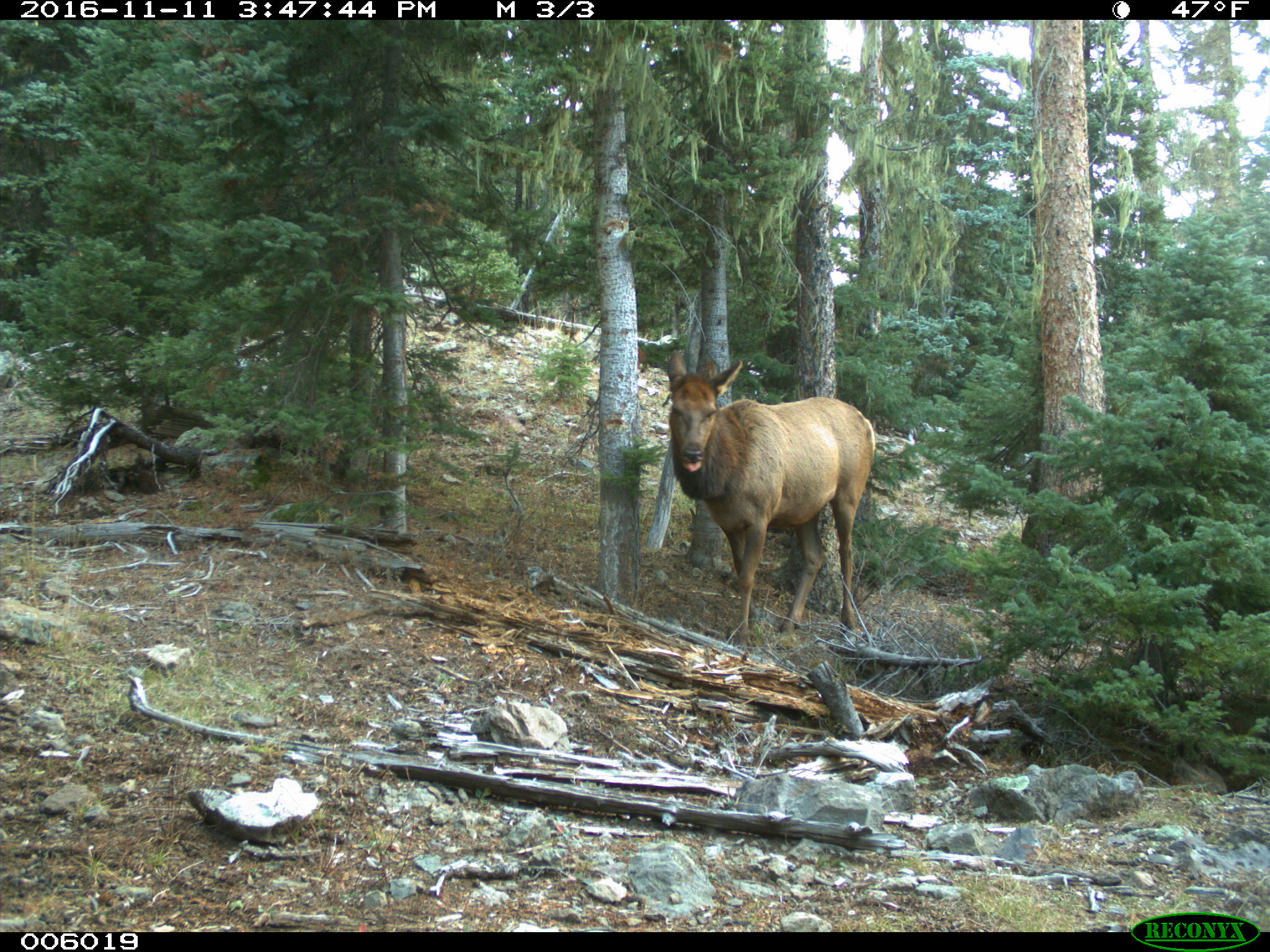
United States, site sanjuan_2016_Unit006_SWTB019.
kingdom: Animalia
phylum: Chordata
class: Mammalia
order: Artiodactyla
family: Cervidae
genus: Cervus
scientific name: Cervus elaphus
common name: red deer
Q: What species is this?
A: Cervus elaphus (red deer).